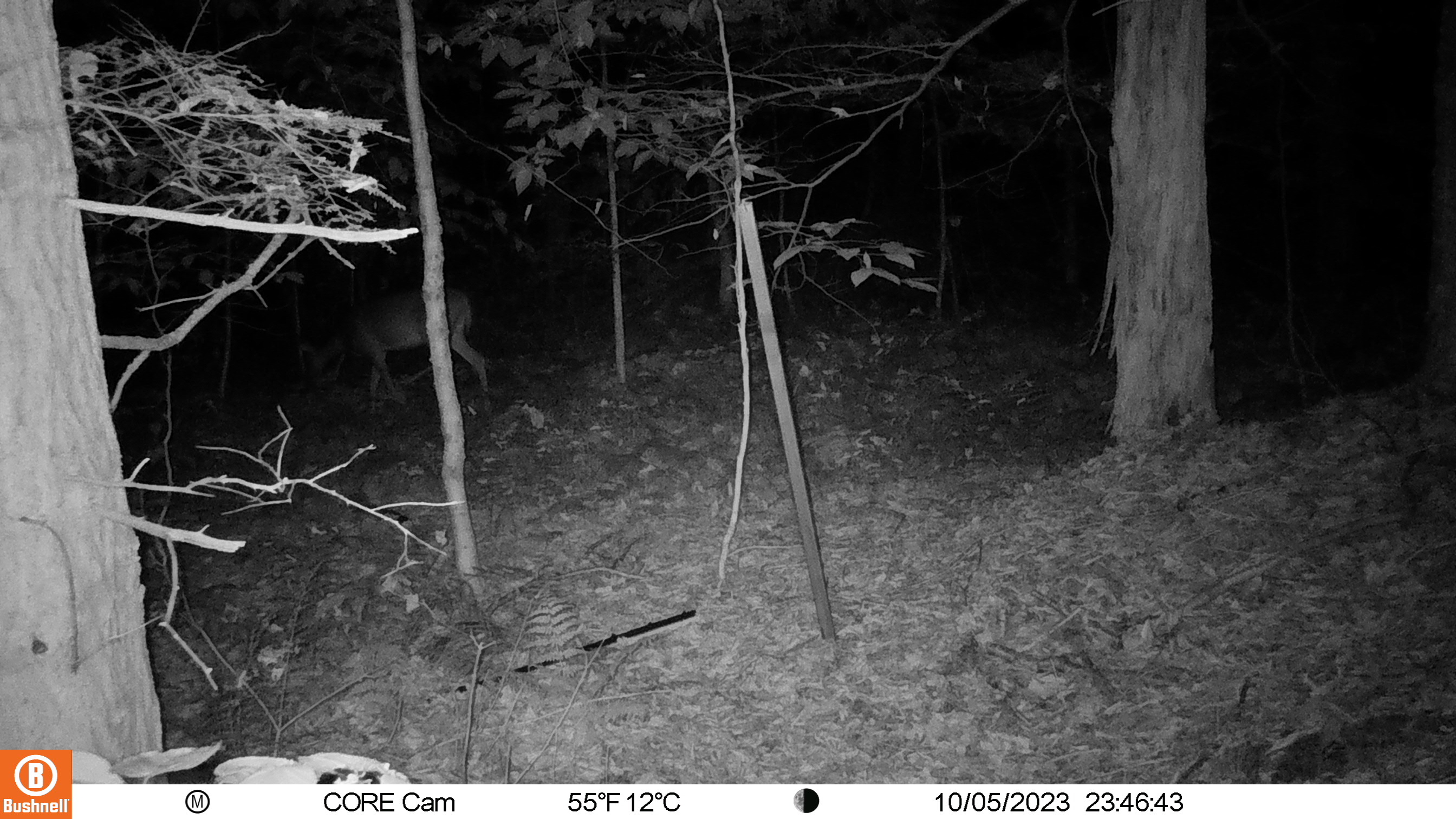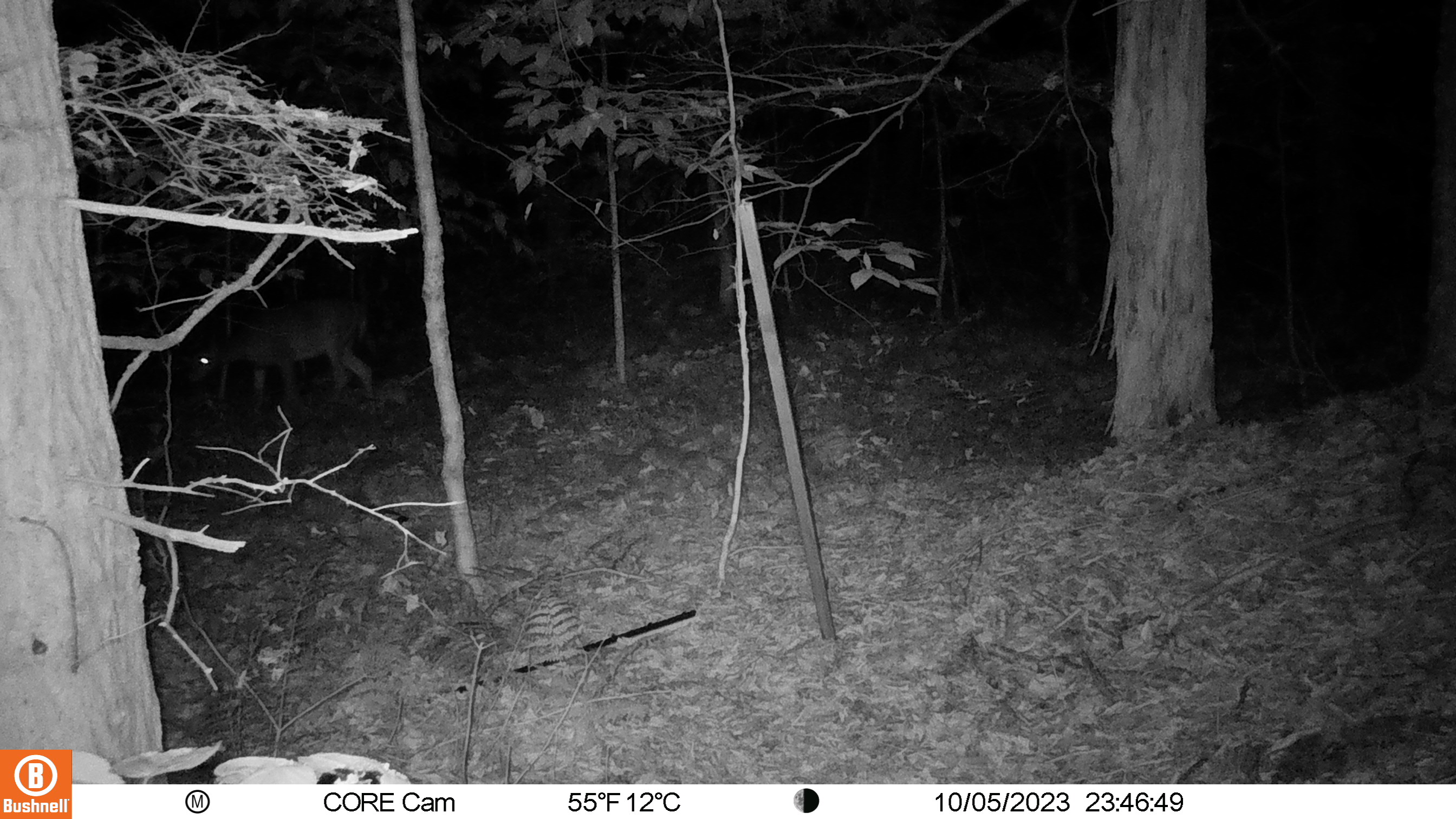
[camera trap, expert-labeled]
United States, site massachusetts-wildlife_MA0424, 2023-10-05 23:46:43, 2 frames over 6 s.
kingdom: Animalia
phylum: Chordata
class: Mammalia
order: Artiodactyla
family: Cervidae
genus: Odocoileus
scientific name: Odocoileus virginianus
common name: white-tailed deer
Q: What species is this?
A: White-tailed deer (Odocoileus virginianus).